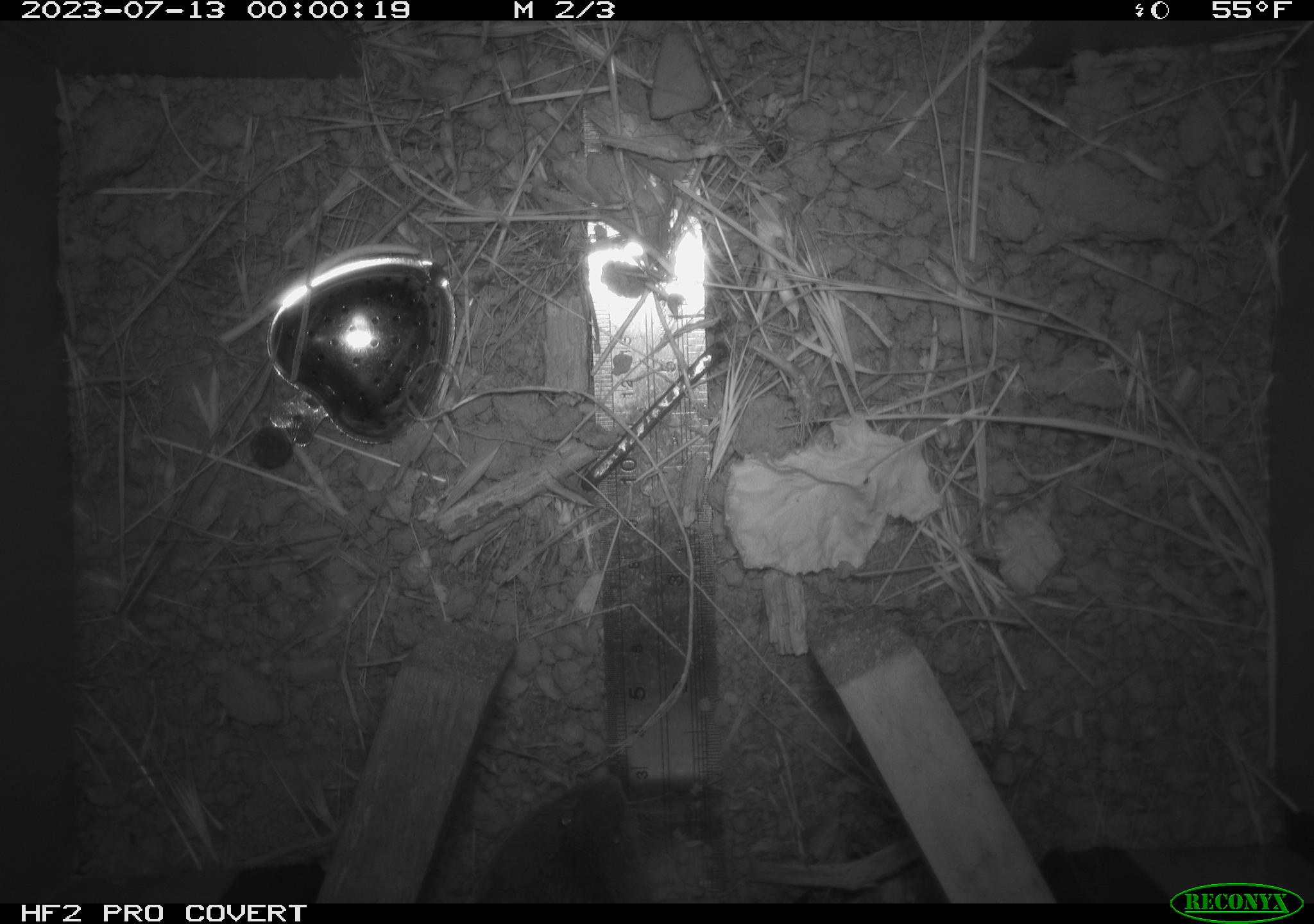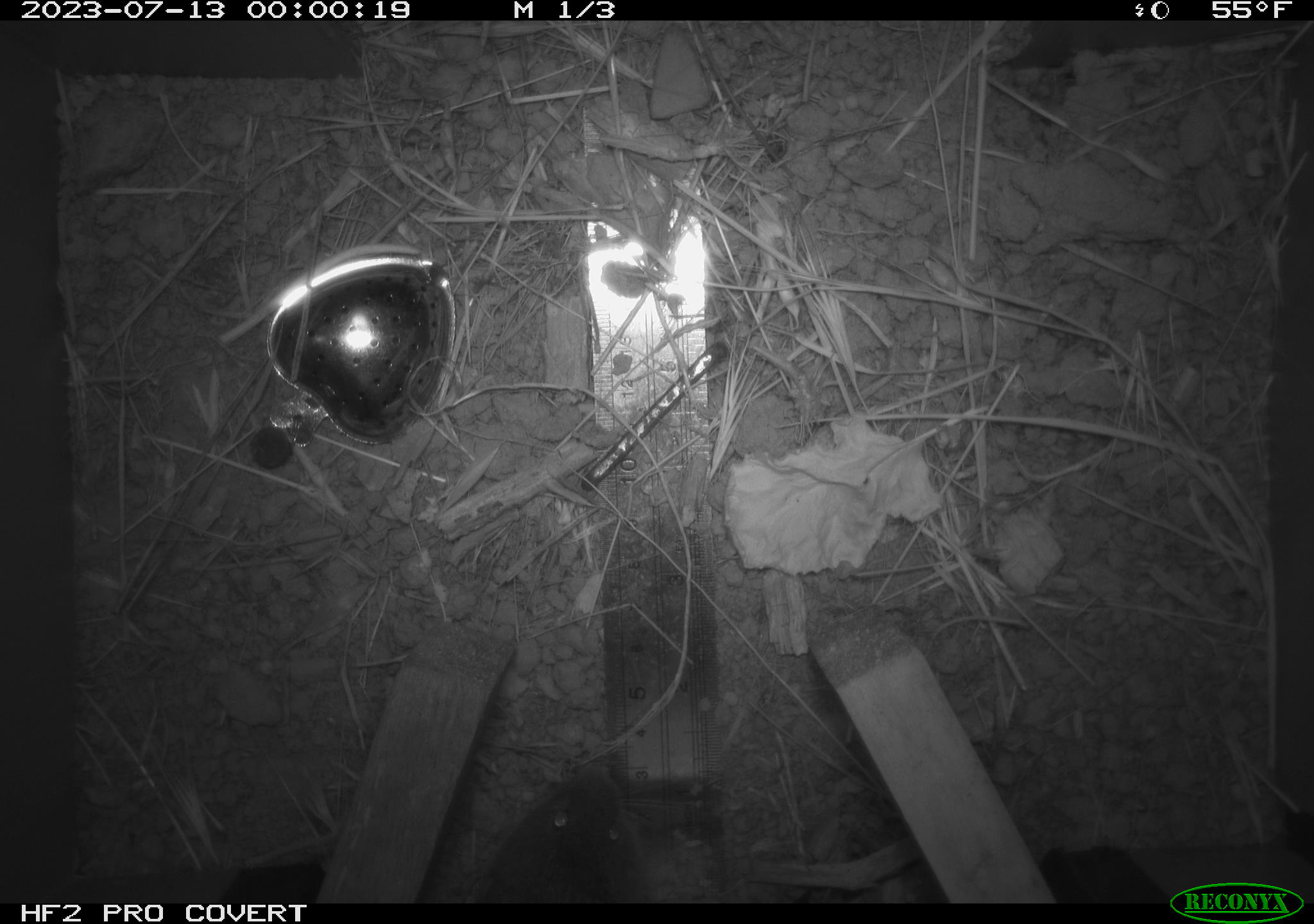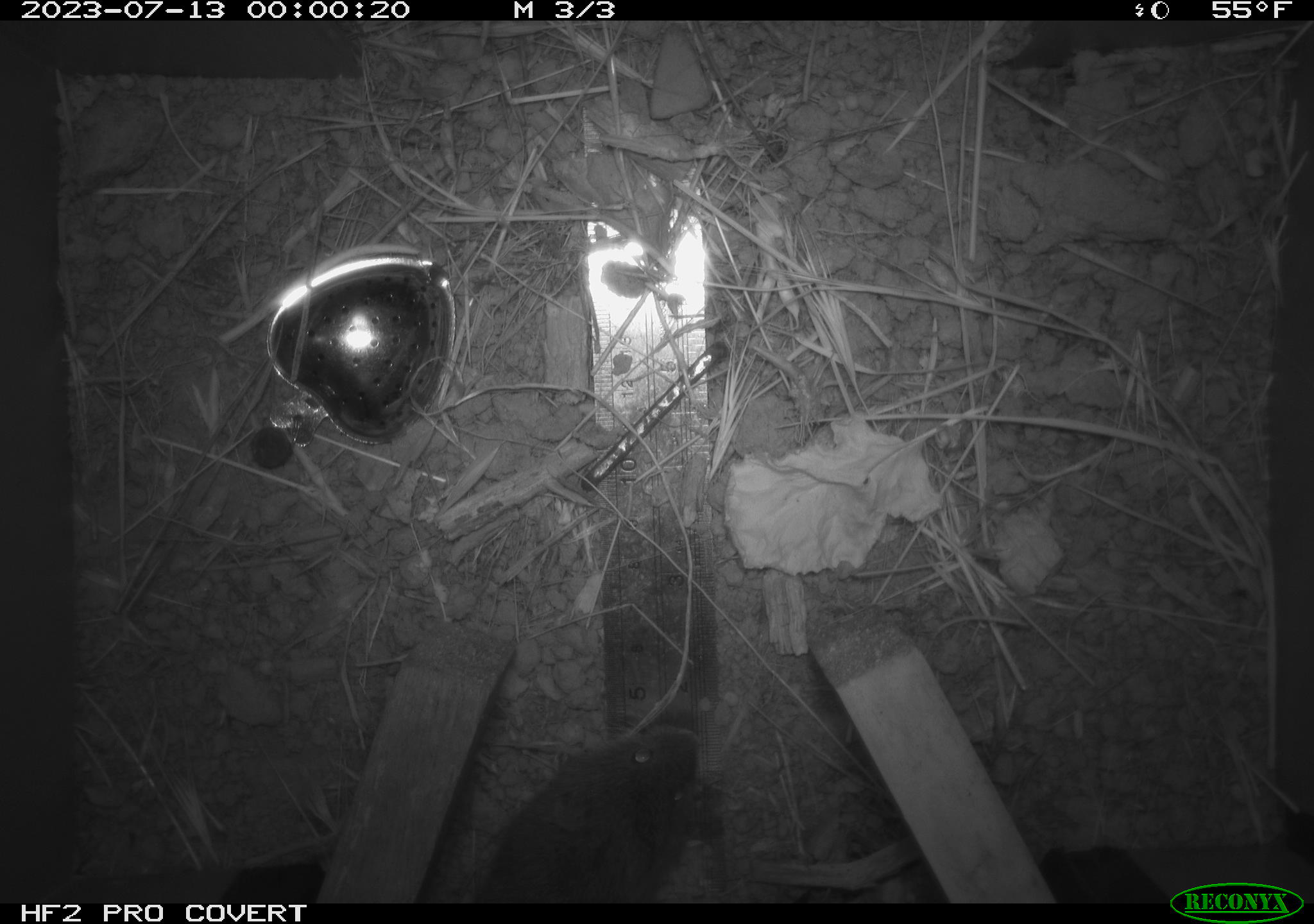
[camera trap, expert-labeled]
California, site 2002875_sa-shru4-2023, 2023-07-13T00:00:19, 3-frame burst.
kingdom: Animalia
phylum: Chordata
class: Mammalia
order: Rodentia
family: Cricetidae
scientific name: Arvicolinae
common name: voles, lemmings, and muskrats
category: arvicolinae subfamily